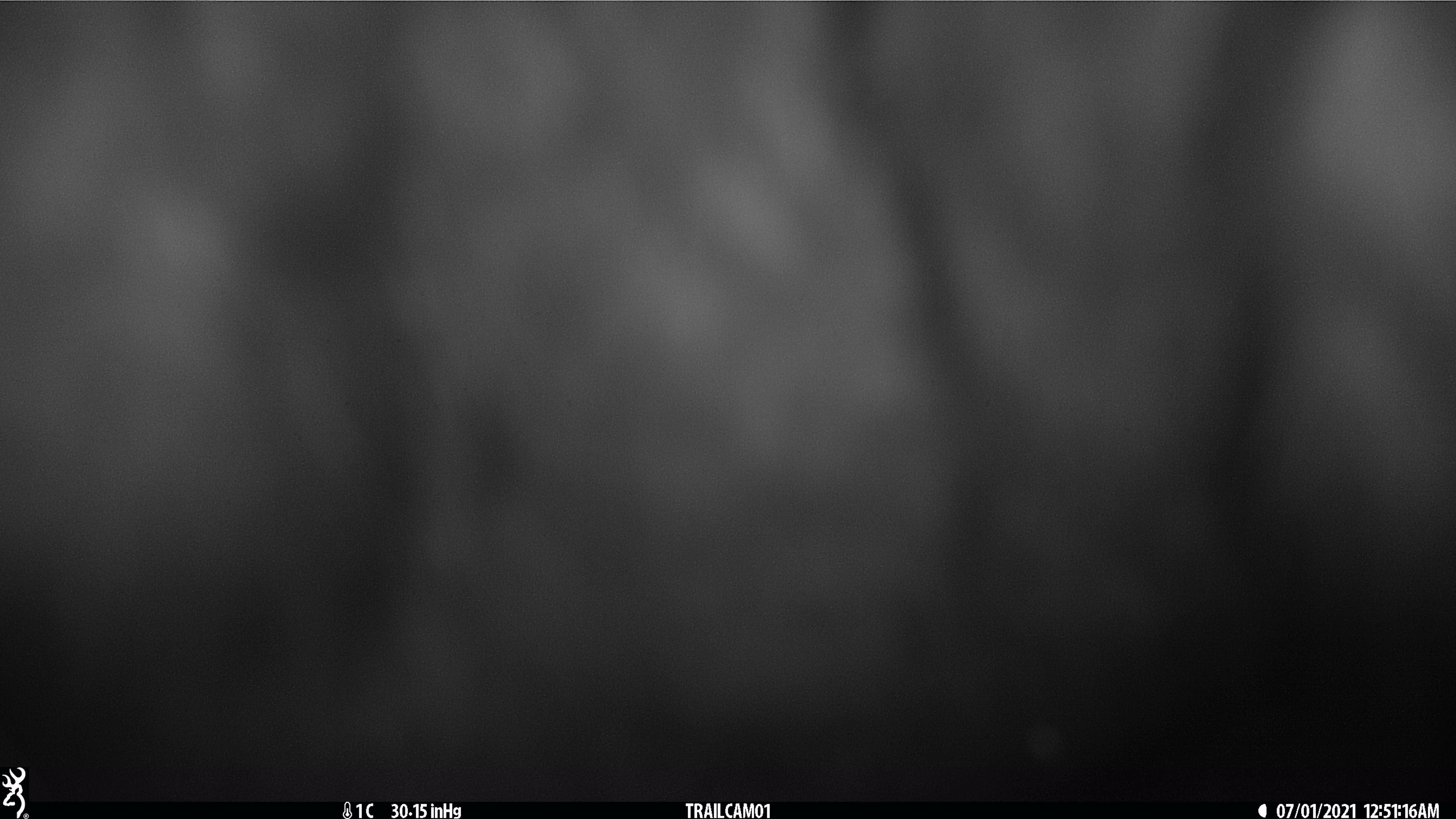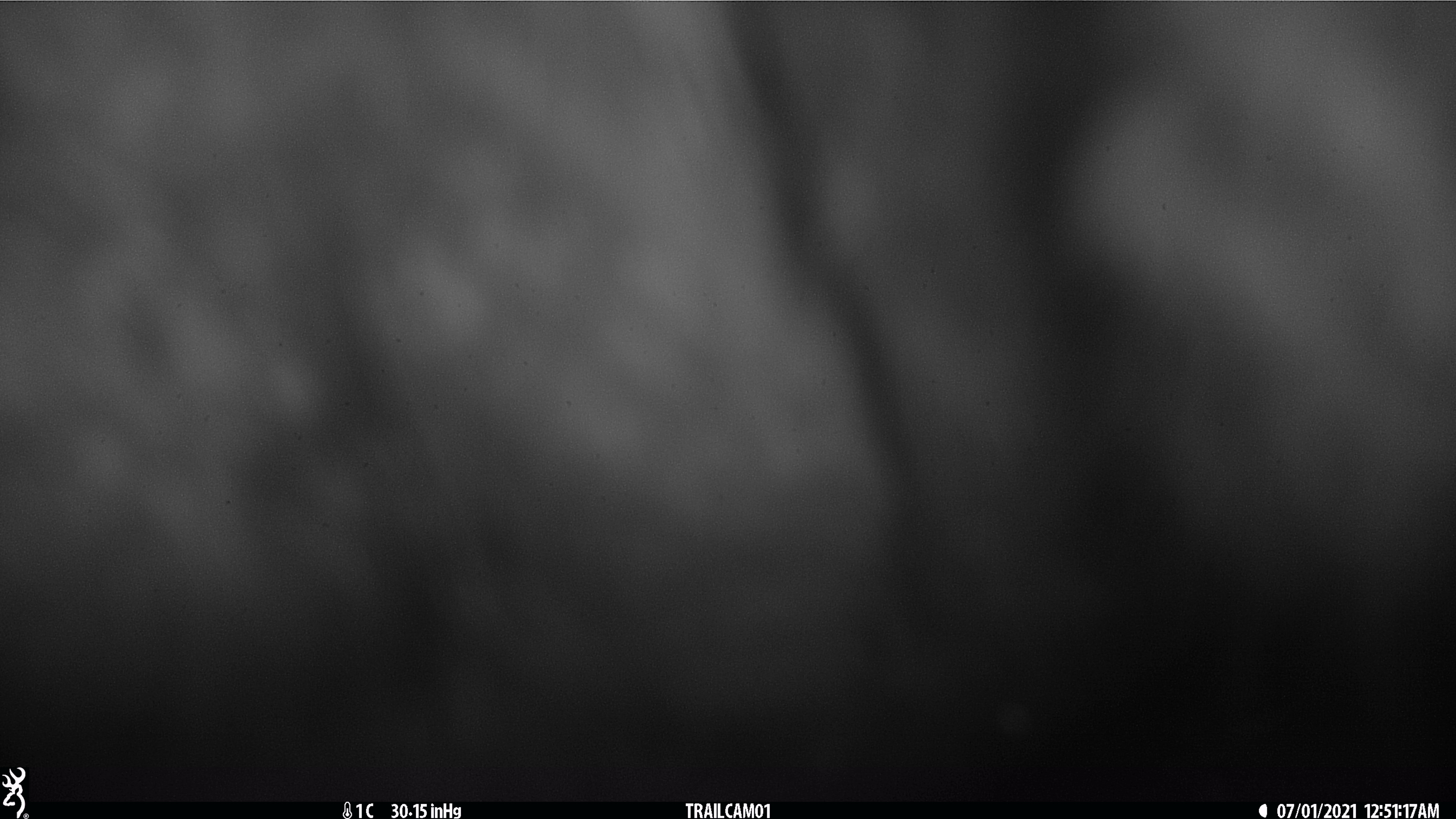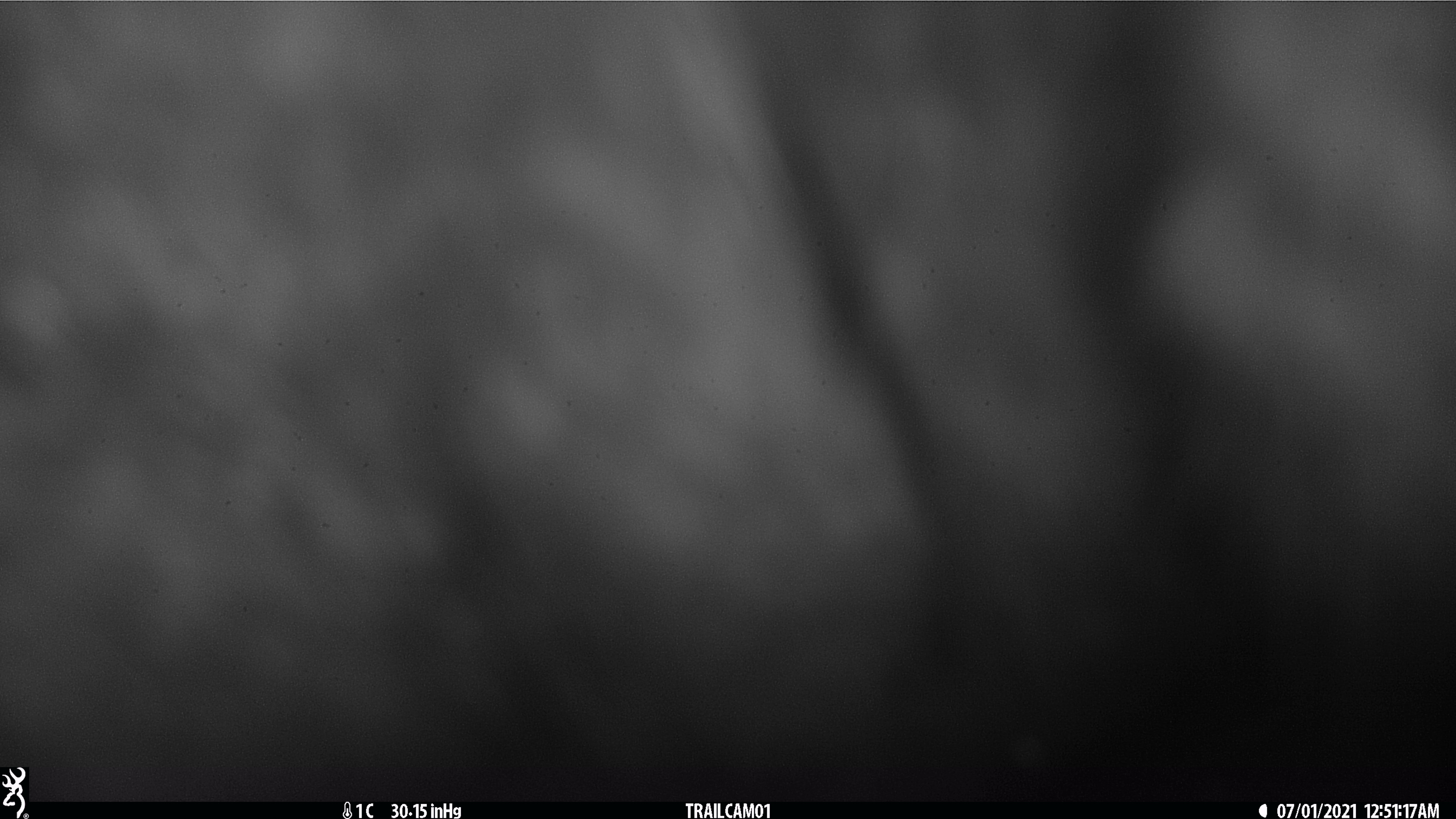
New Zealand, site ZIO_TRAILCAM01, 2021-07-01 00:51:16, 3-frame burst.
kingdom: Animalia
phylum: Chordata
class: Mammalia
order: Diprotodontia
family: Phalangeridae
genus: Trichosurus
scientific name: Trichosurus vulpecula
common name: common brushtail possum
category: possum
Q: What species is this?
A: Possum (common brushtail possum) (Trichosurus vulpecula).